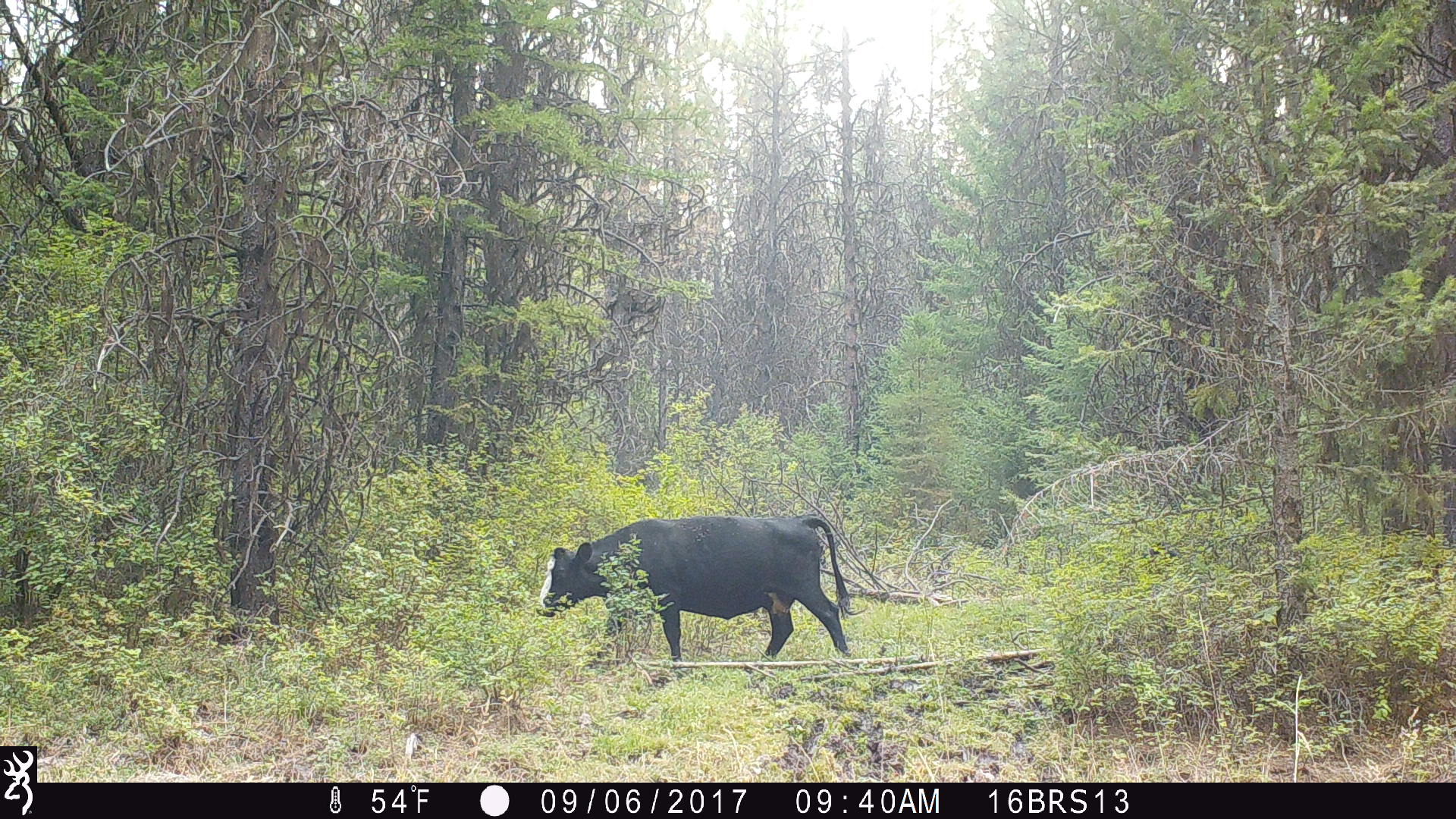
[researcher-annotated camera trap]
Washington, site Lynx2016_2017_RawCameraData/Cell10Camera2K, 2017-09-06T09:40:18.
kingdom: Animalia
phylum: Chordata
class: Mammalia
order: Artiodactyla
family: Bovidae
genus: Bos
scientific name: Bos taurus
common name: domestic cattle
Domestic cattle (Bos taurus). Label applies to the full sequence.